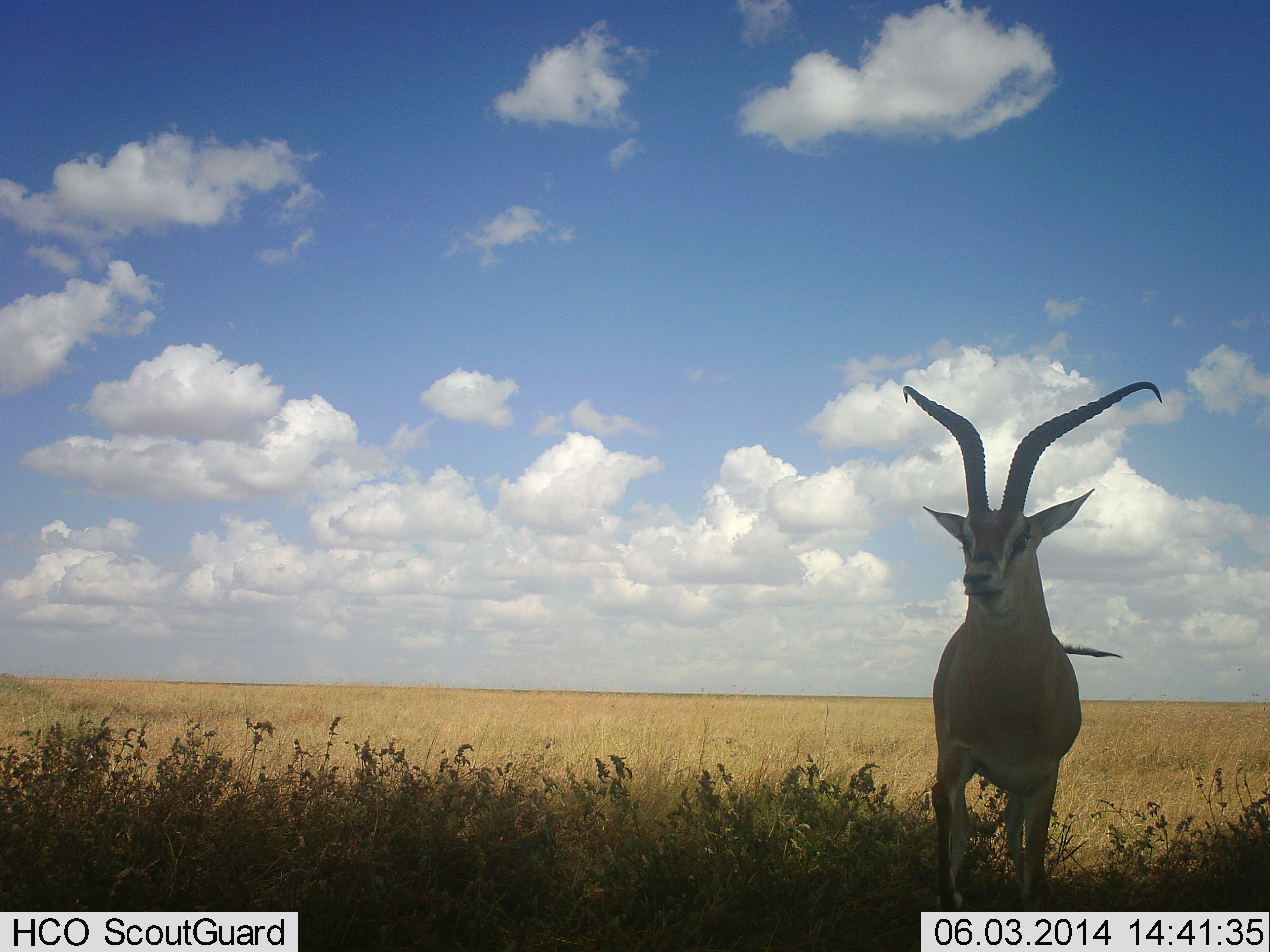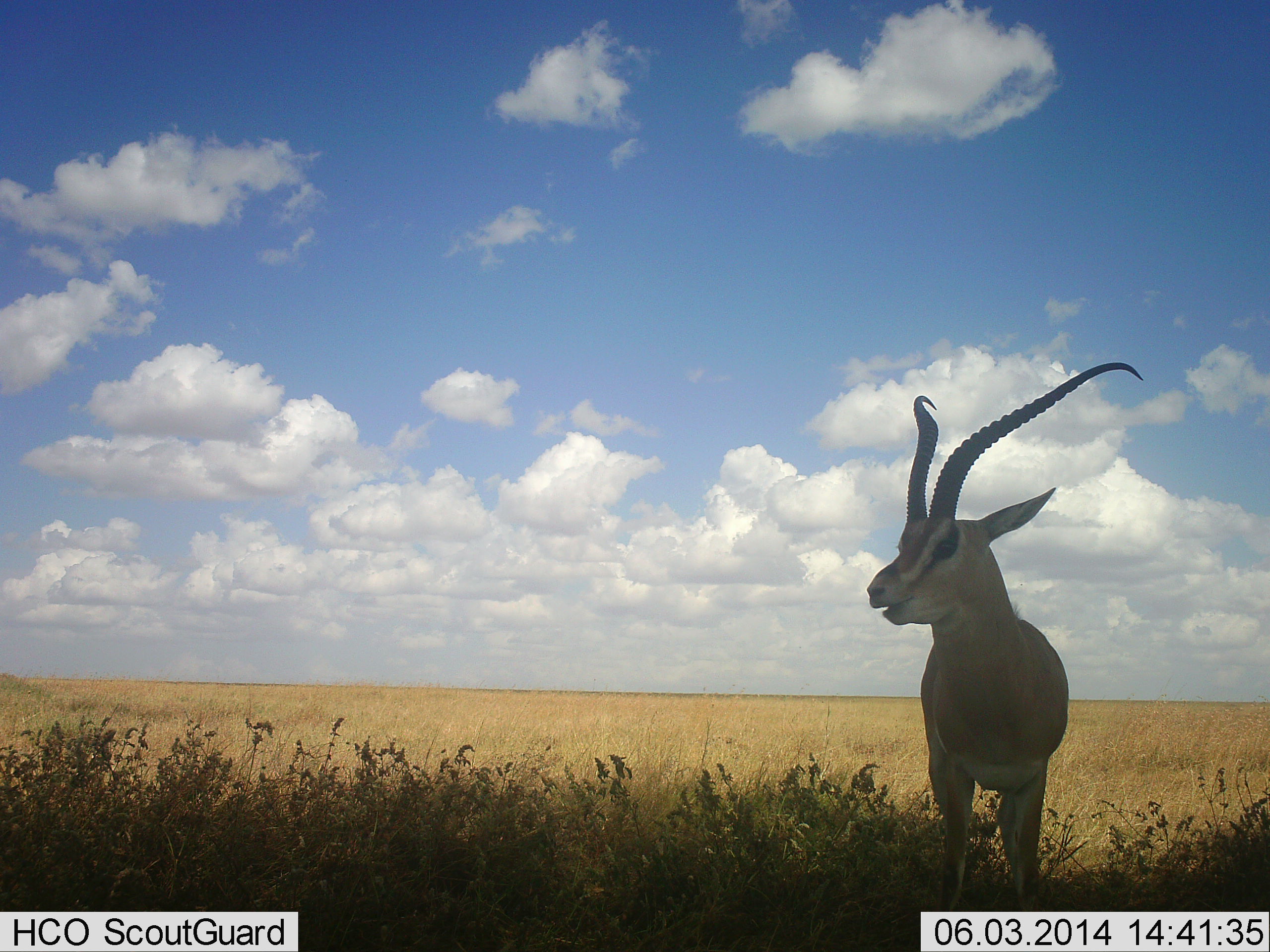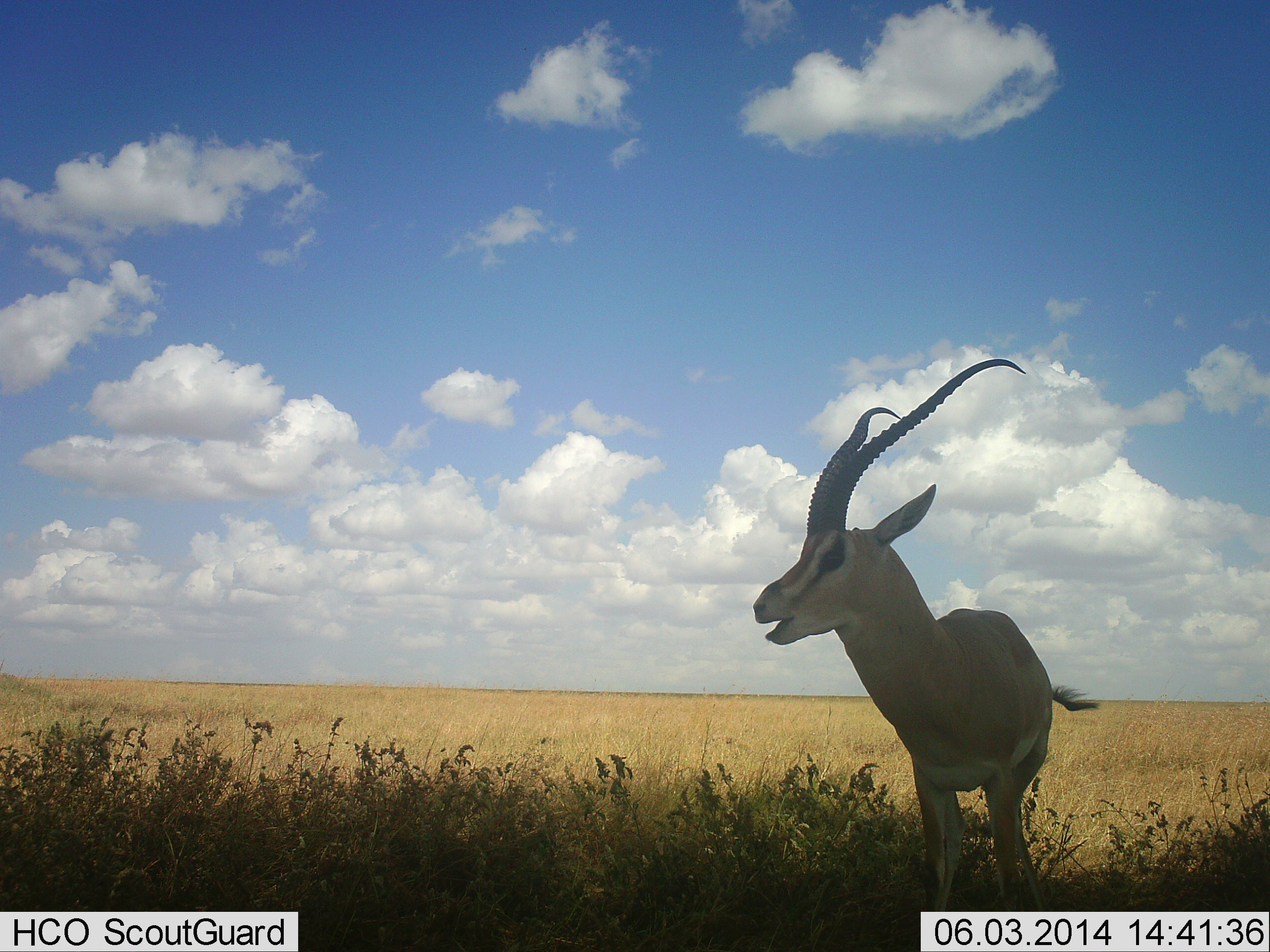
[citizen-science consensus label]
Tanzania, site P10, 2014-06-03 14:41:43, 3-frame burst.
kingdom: Animalia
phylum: Chordata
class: Mammalia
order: Artiodactyla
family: Bovidae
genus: Nanger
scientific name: Nanger granti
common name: grant's gazelle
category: gazellegrants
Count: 1.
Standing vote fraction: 90%.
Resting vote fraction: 0%.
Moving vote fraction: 0%.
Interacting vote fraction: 20%.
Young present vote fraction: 0%.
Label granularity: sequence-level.